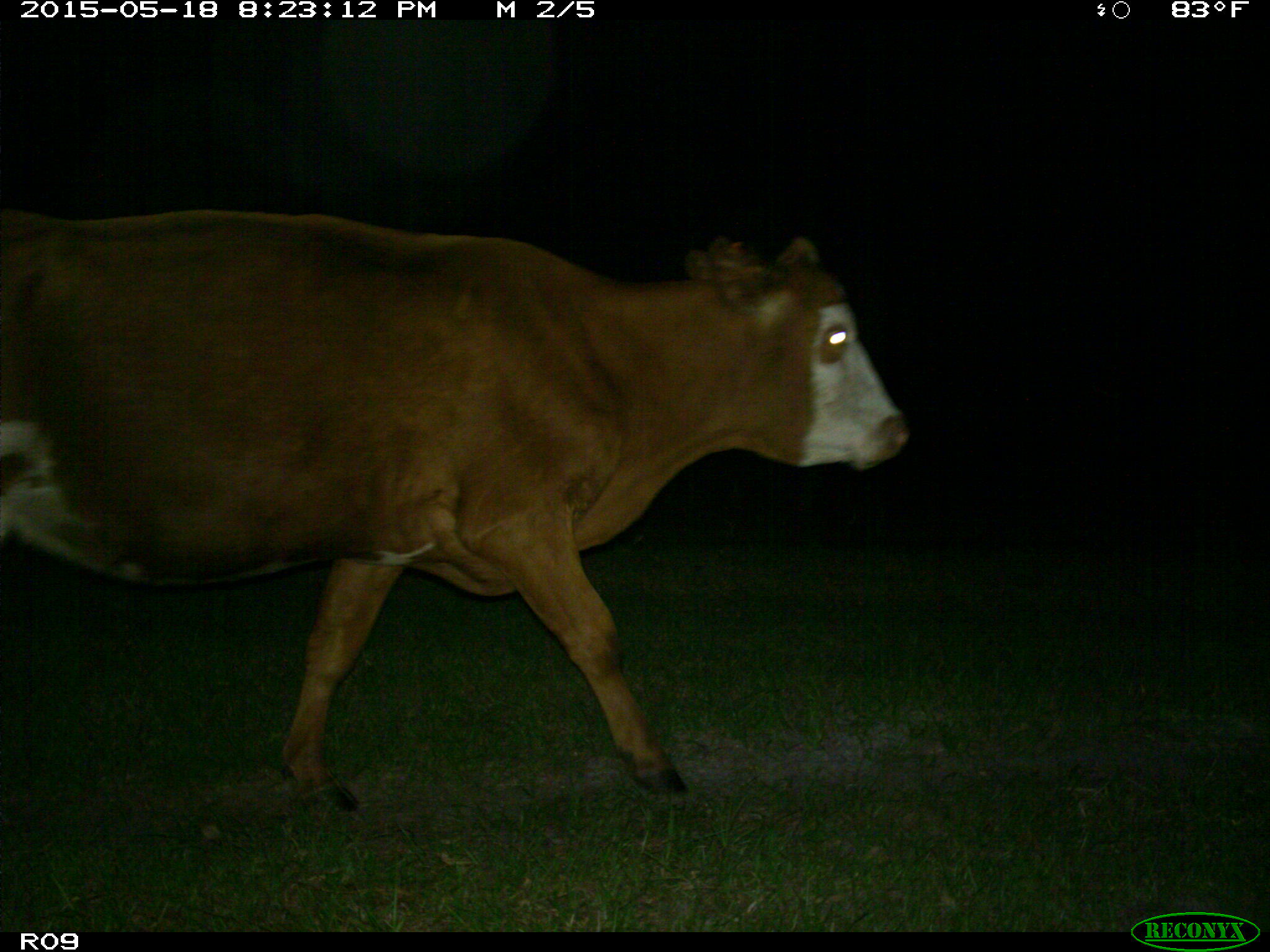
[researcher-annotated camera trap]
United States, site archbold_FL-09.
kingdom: Animalia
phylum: Chordata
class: Mammalia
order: Artiodactyla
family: Bovidae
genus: Bos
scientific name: Bos taurus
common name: domestic cow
Bos taurus (domestic cow).